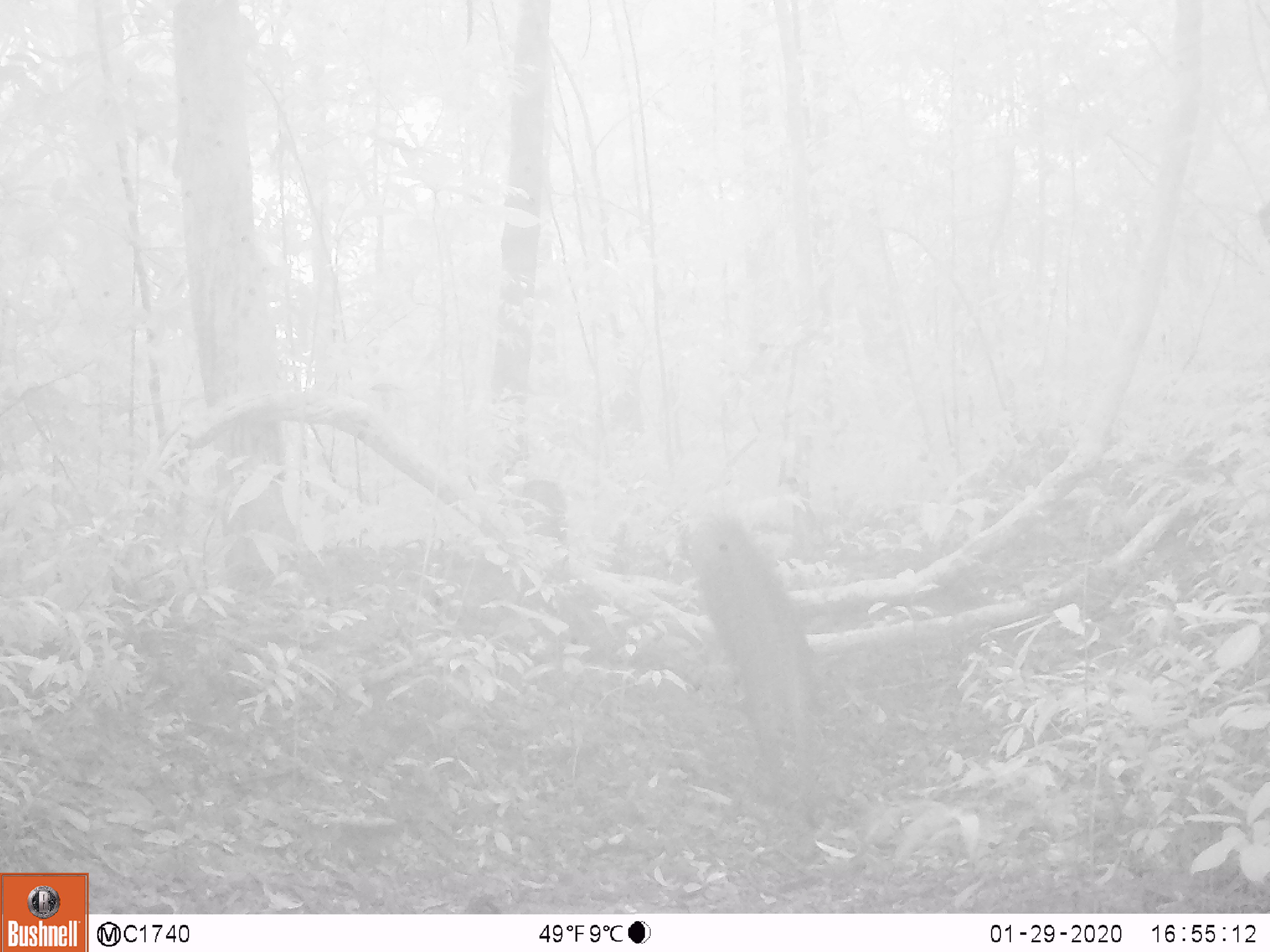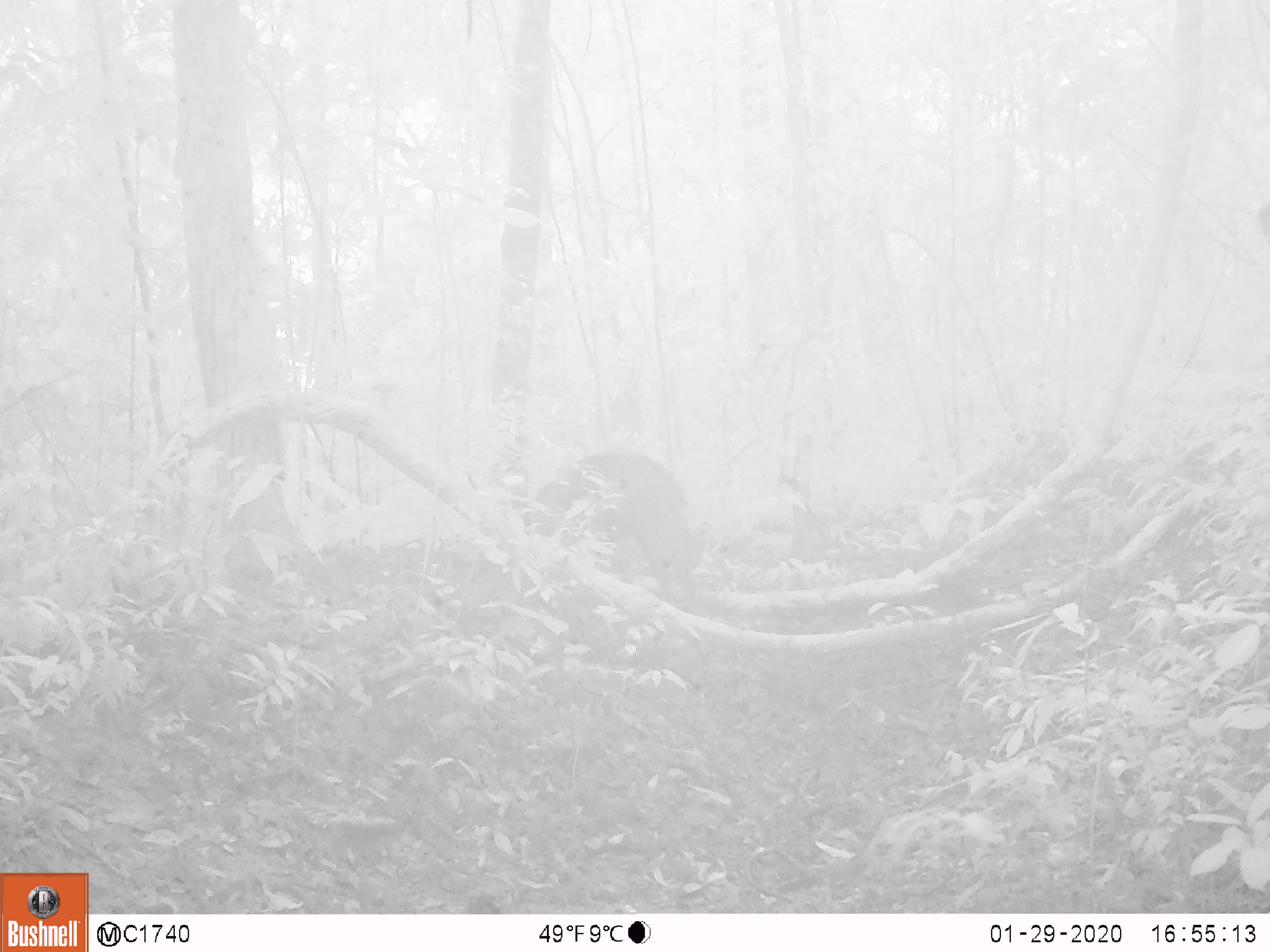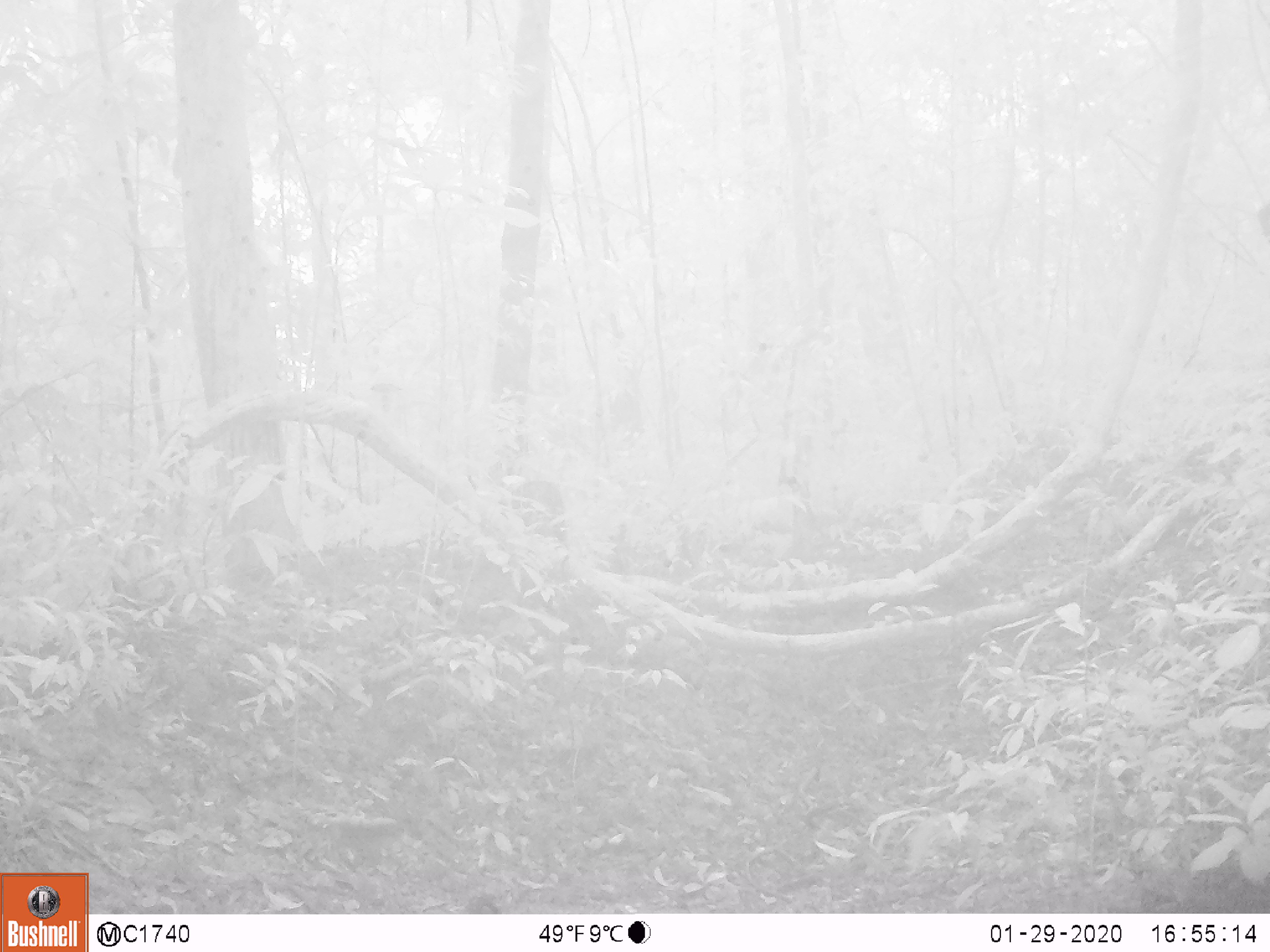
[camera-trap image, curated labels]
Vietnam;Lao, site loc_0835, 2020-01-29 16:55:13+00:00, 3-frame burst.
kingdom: Animalia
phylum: Chordata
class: Mammalia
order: Artiodactyla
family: Suidae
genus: Sus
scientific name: Sus scrofa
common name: eurasian wild pig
Eurasian wild pig (Sus scrofa). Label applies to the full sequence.